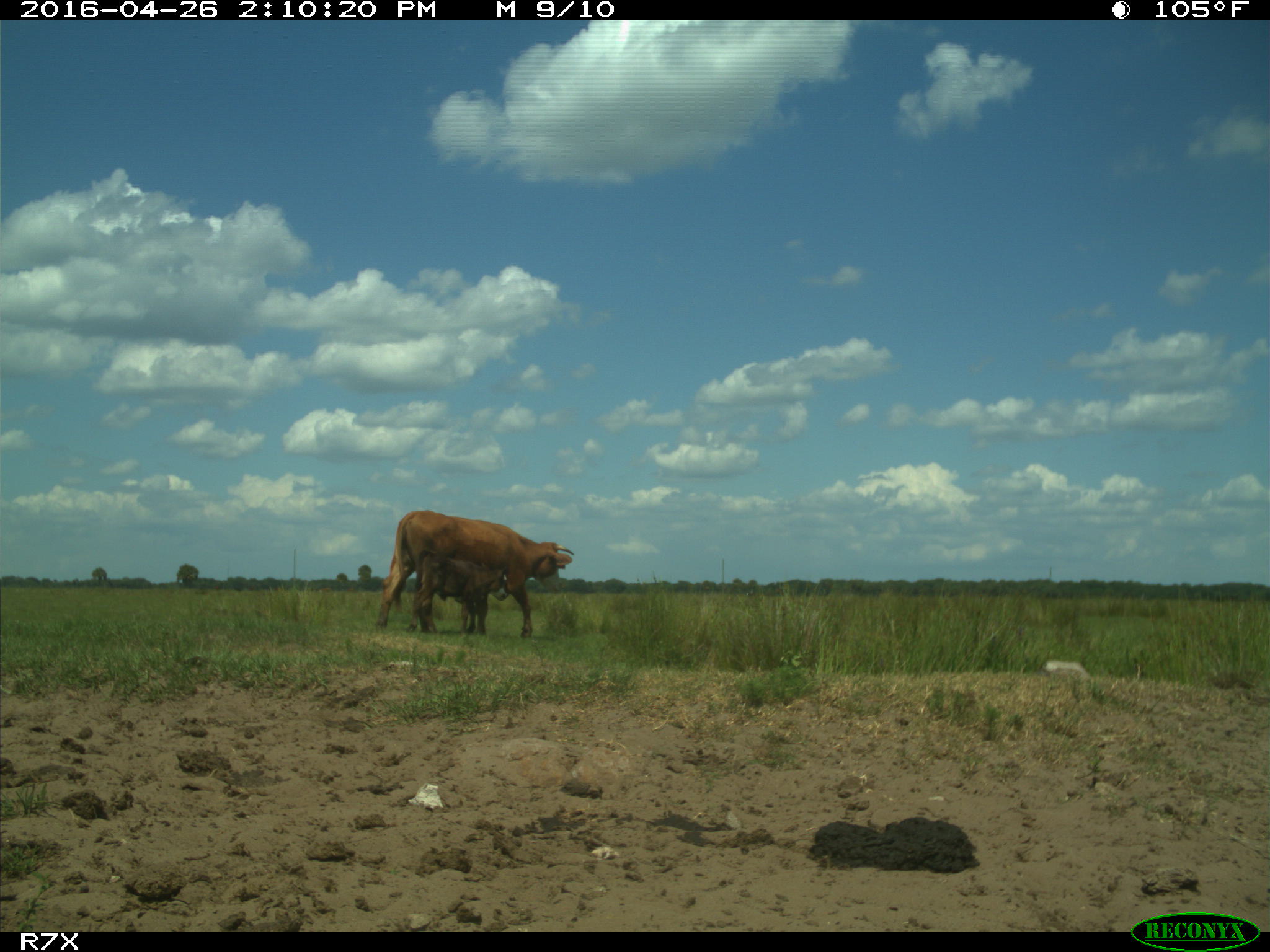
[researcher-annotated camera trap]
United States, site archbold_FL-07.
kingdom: Animalia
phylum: Chordata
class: Mammalia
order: Artiodactyla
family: Bovidae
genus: Bos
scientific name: Bos taurus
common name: domestic cow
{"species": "Bos taurus (domestic cow)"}